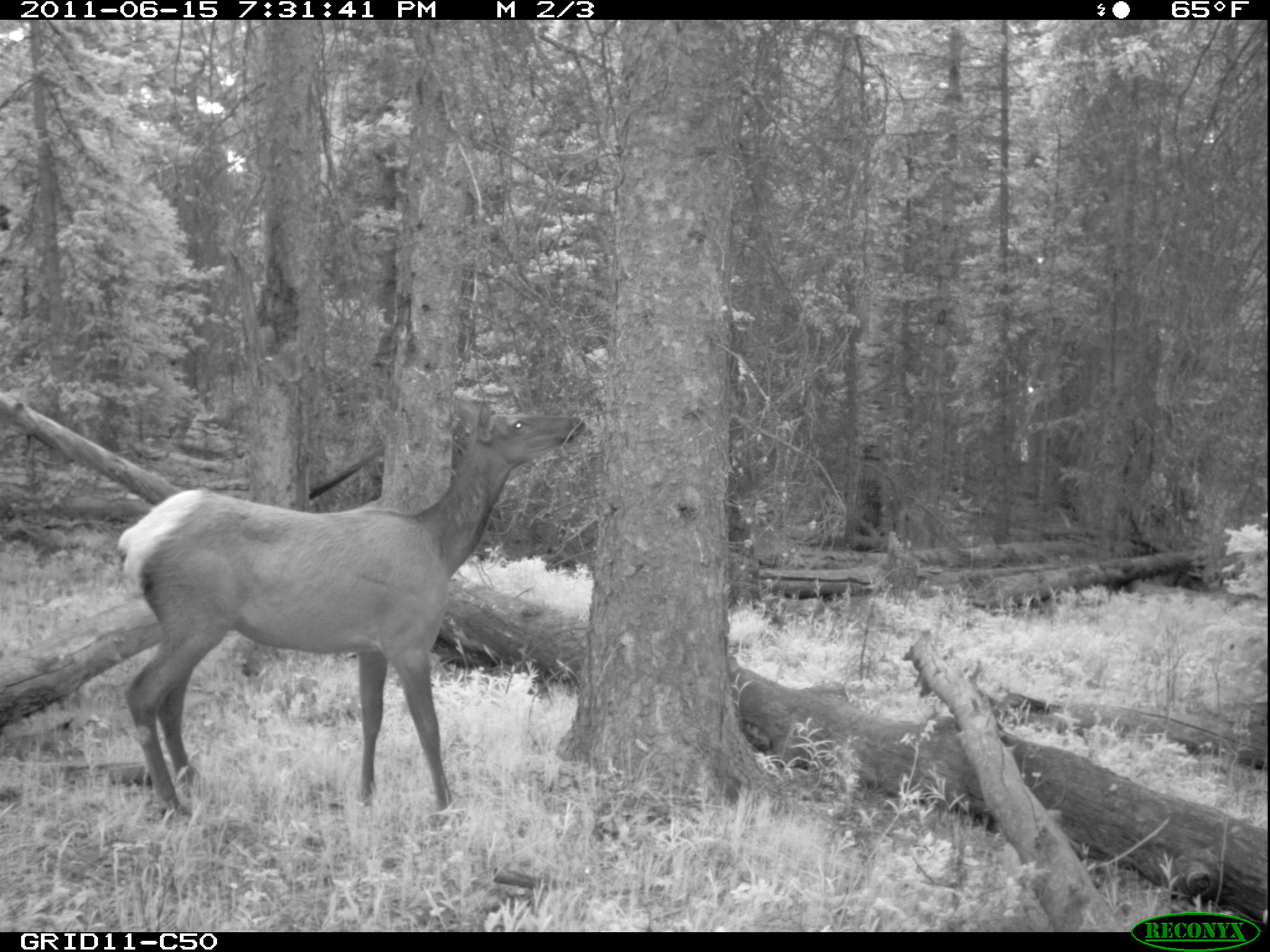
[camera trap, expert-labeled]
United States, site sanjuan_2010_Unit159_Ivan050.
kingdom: Animalia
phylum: Chordata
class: Mammalia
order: Artiodactyla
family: Cervidae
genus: Cervus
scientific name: Cervus elaphus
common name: red deer